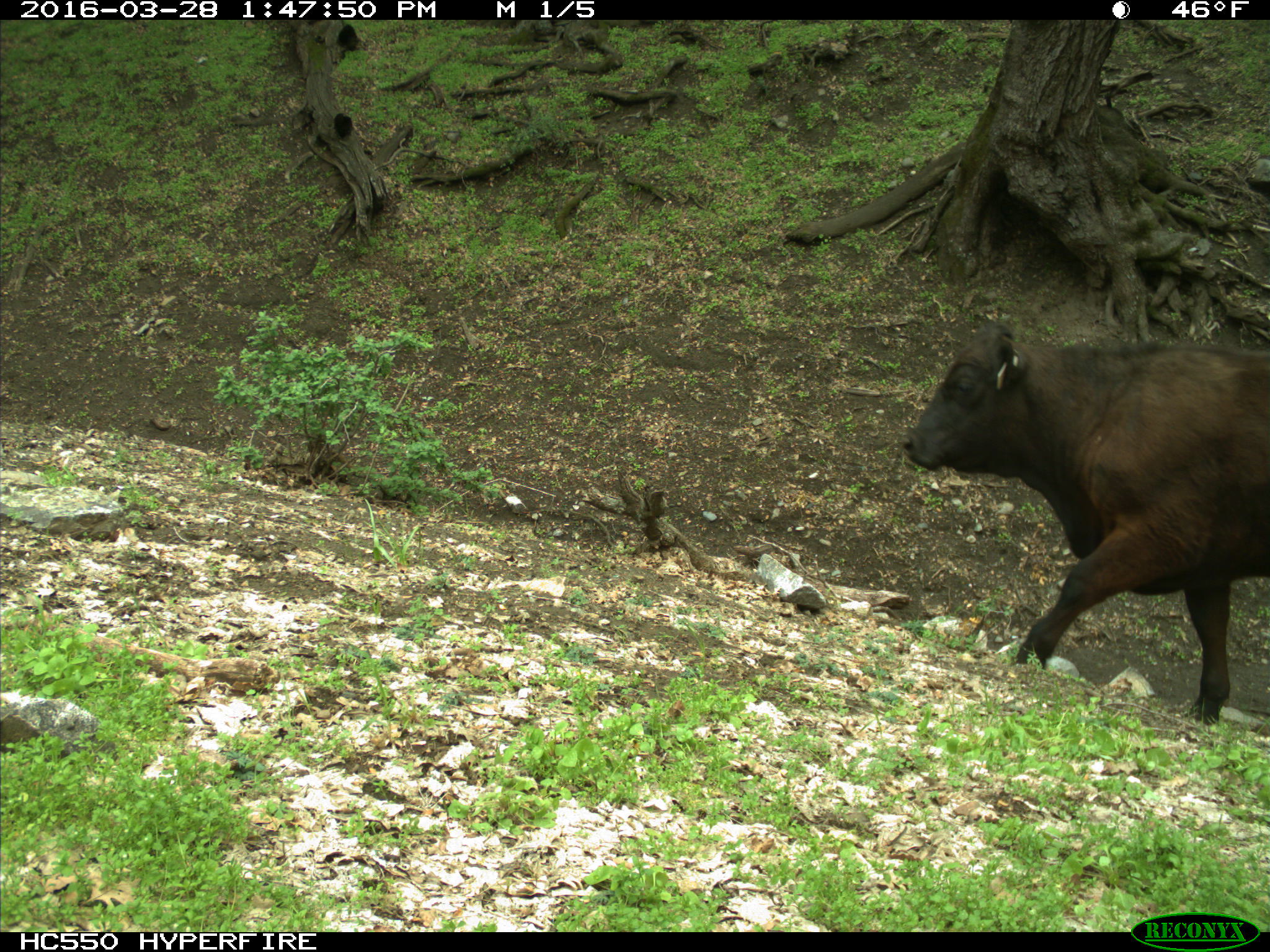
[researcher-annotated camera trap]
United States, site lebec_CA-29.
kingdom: Animalia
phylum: Chordata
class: Mammalia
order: Artiodactyla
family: Bovidae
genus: Bos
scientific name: Bos taurus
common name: domestic cow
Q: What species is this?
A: Bos taurus (domestic cow).